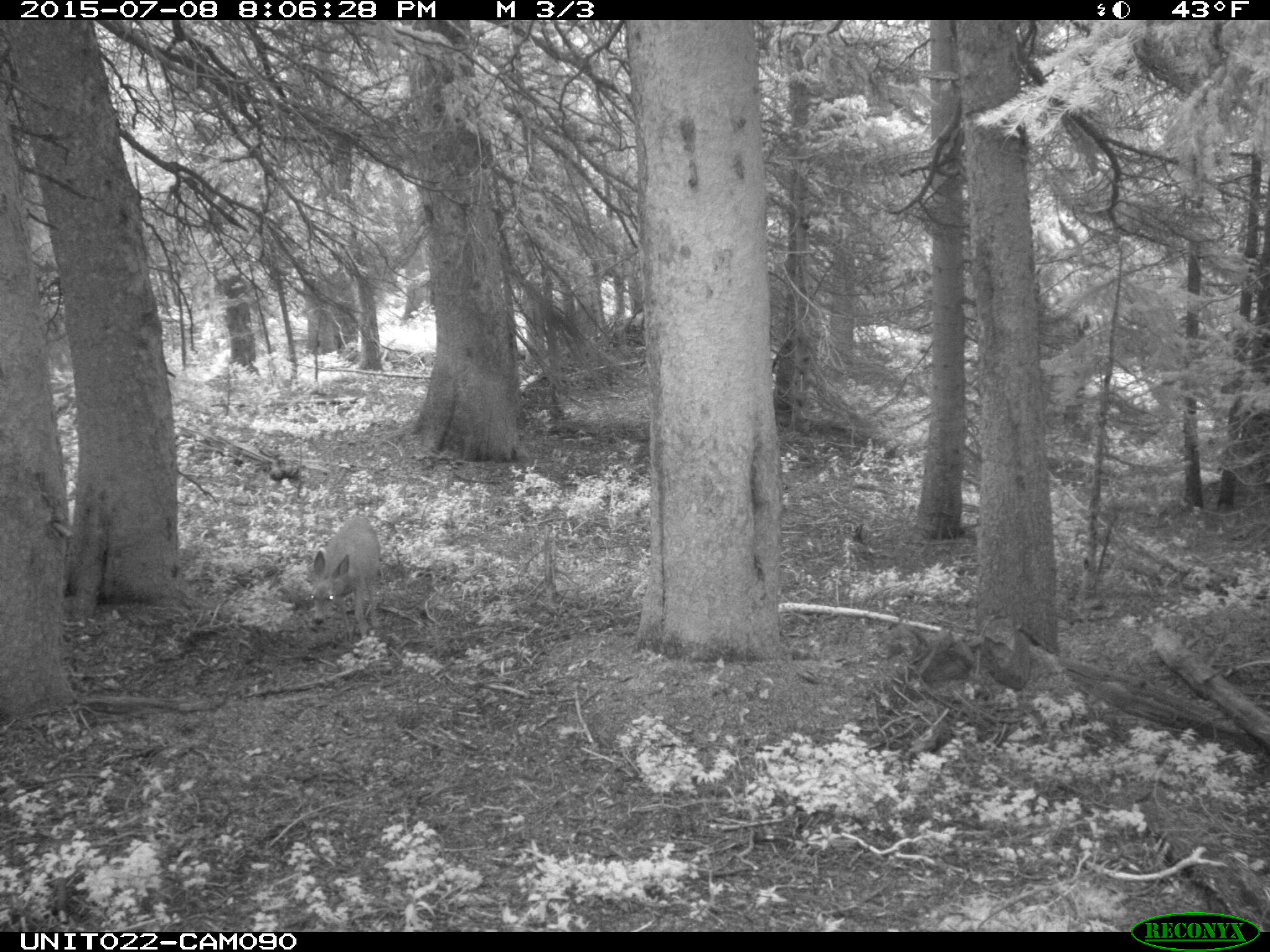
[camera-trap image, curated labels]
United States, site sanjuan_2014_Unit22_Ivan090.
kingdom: Animalia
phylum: Chordata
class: Mammalia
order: Artiodactyla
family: Cervidae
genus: Odocoileus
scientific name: Odocoileus hemionus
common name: mule deer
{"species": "Odocoileus hemionus (mule deer)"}